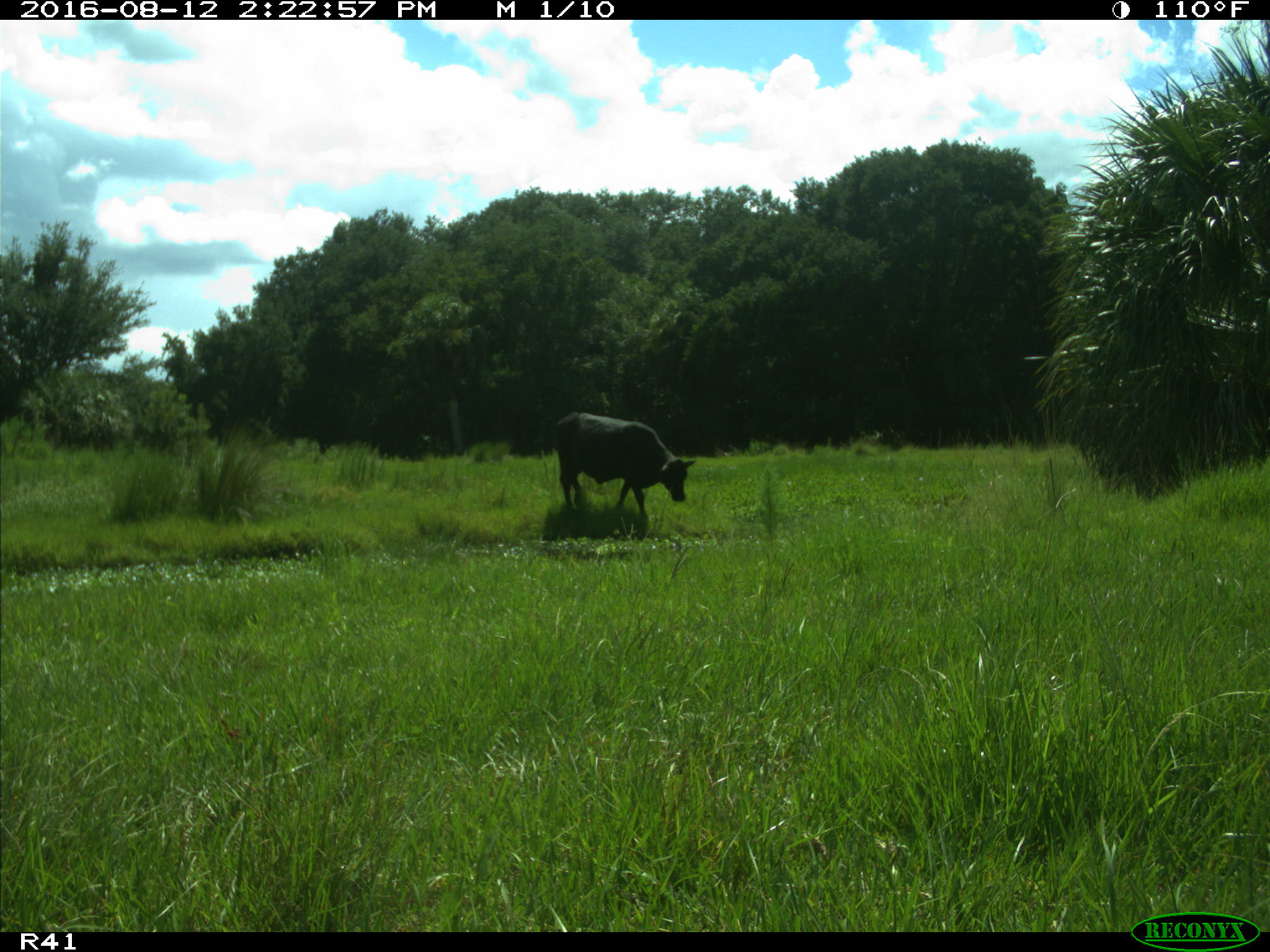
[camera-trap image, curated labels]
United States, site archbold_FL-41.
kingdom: Animalia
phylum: Chordata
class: Mammalia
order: Artiodactyla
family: Bovidae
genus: Bos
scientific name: Bos taurus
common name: domestic cow